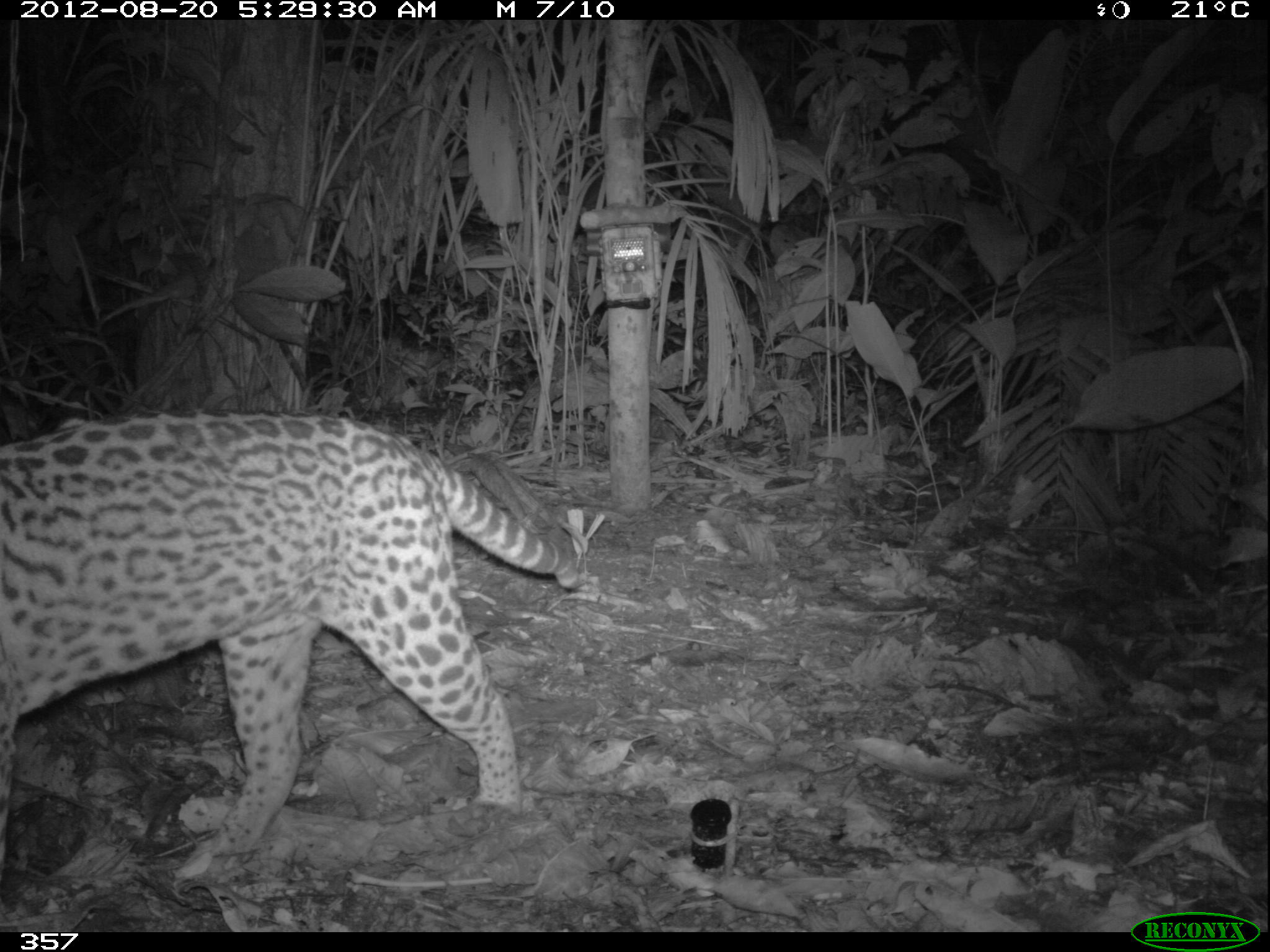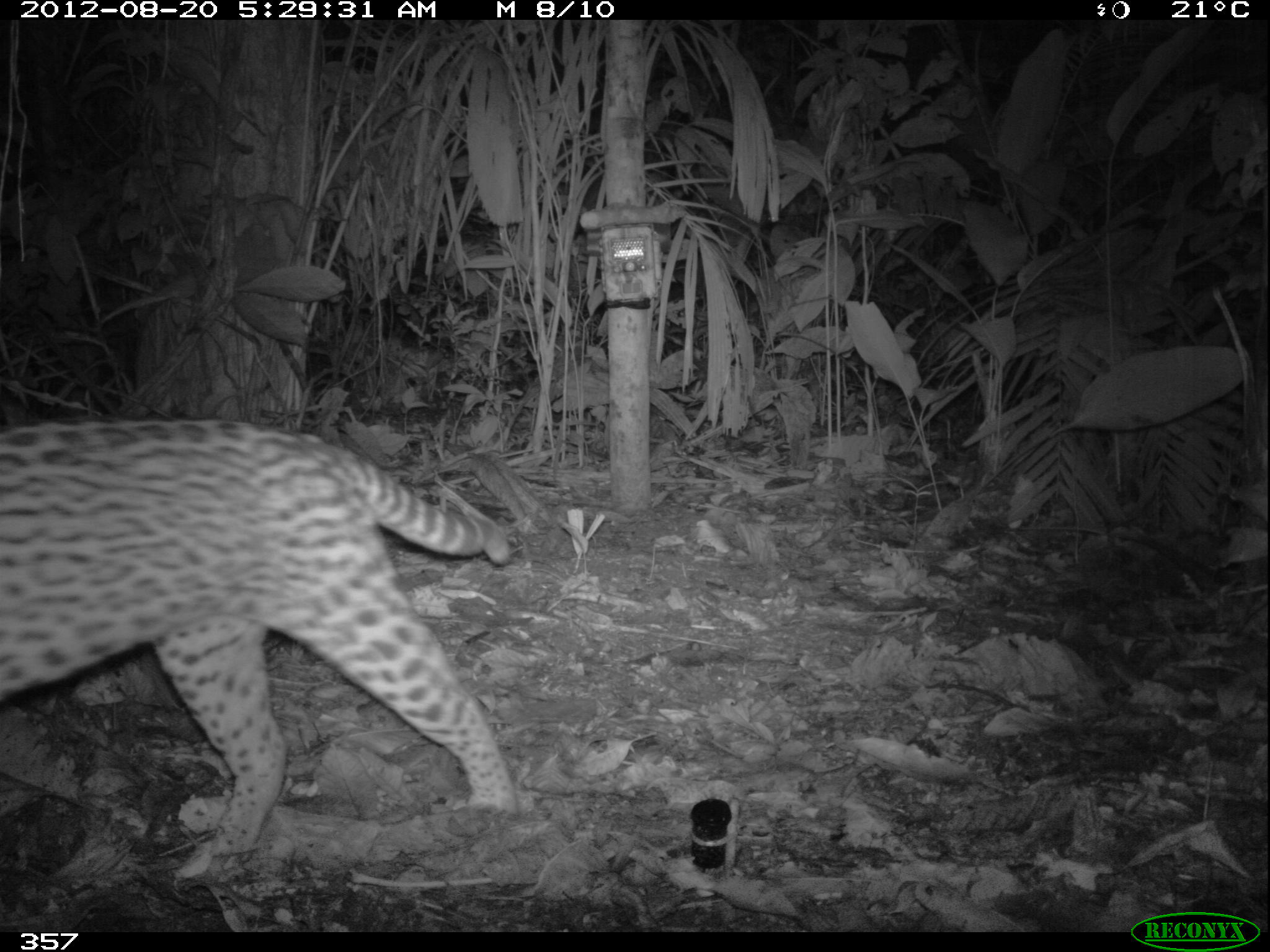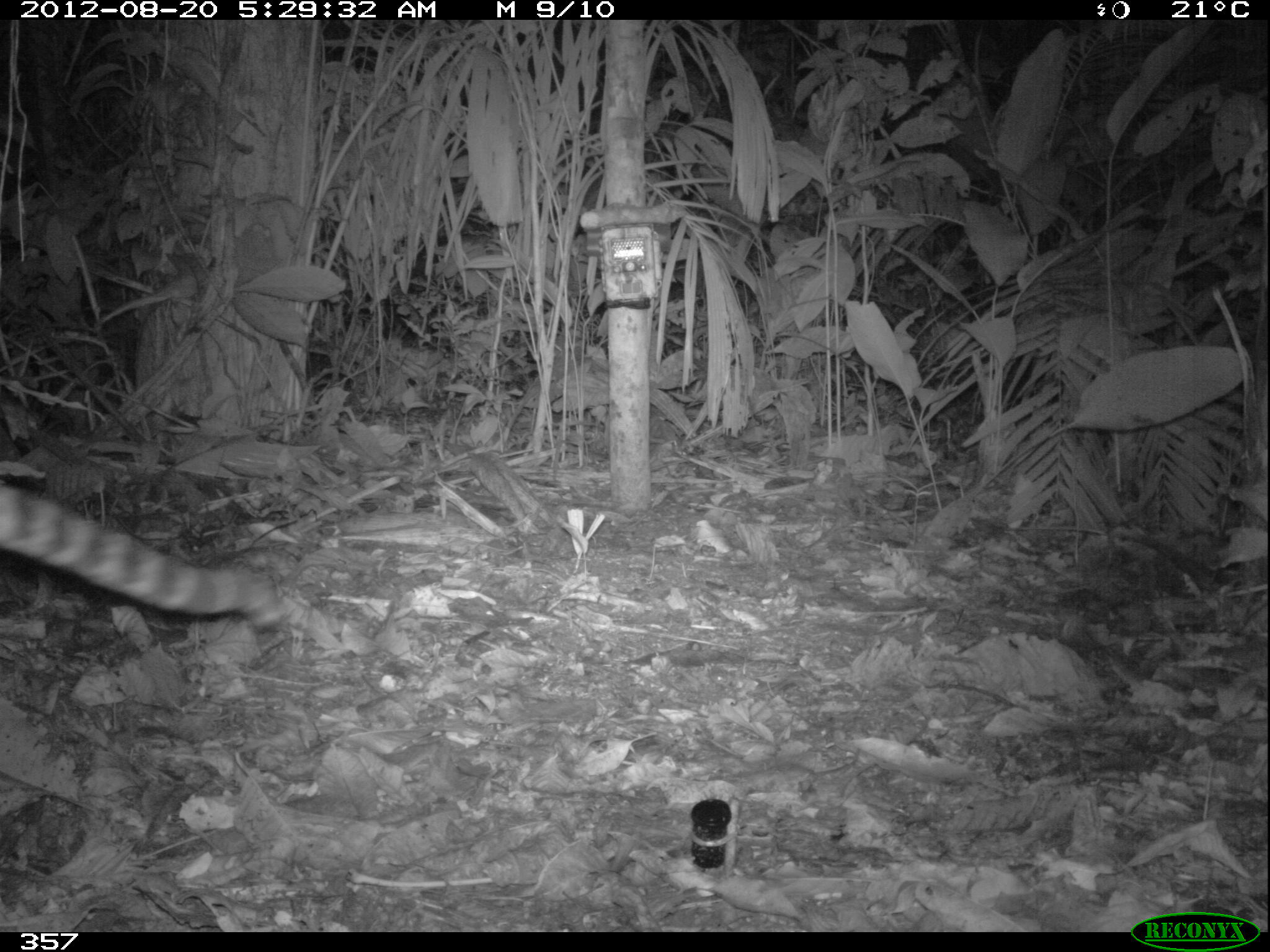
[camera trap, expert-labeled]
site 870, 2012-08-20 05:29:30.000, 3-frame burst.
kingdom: Animalia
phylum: Chordata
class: Mammalia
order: Carnivora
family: Felidae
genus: Leopardus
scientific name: Leopardus pardalis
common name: ocelot